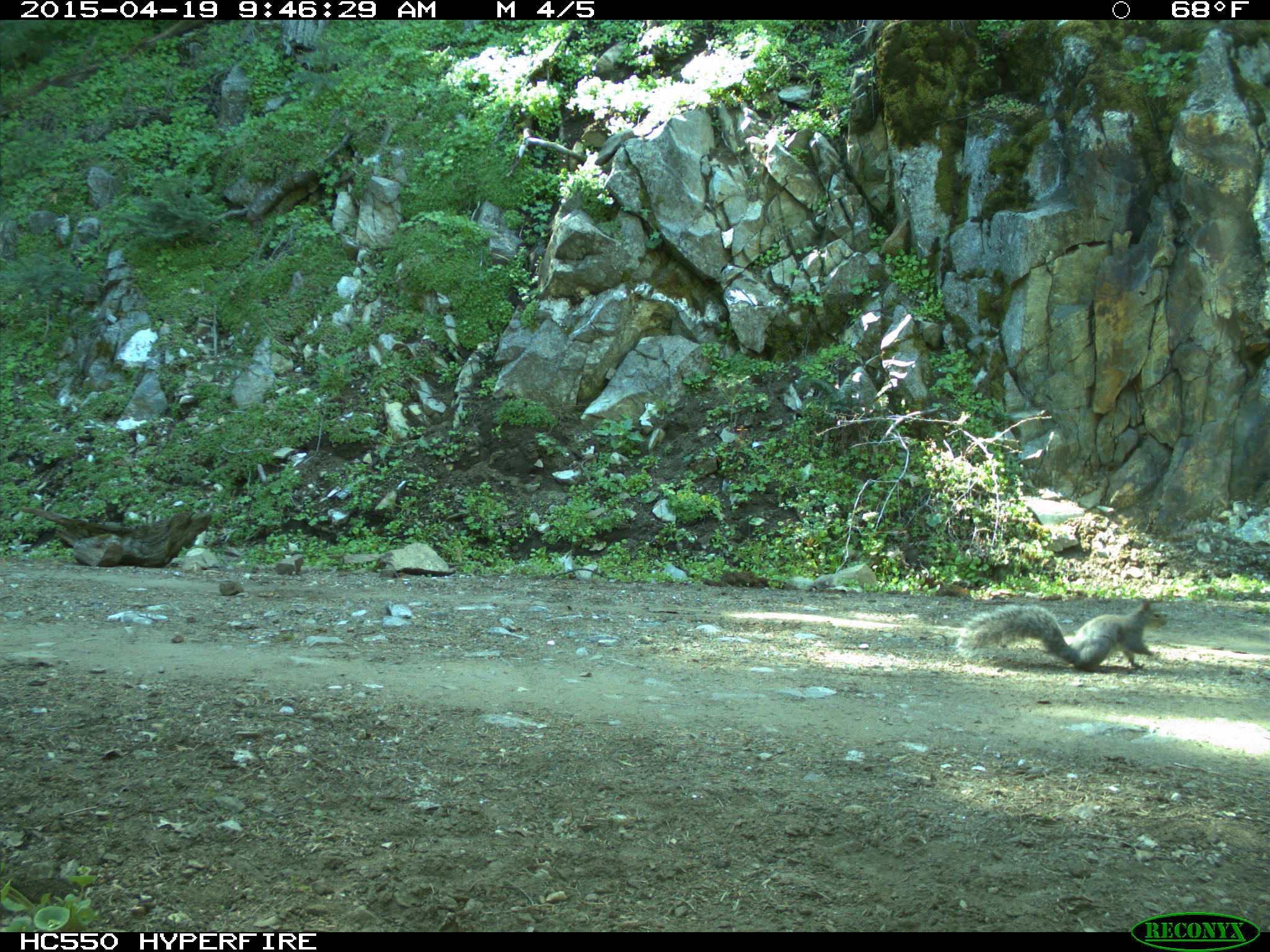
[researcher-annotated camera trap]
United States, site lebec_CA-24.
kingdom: Animalia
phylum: Chordata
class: Mammalia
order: Rodentia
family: Sciuridae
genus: Sciurus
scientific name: Sciurus carolinensis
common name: eastern gray squirrel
Sciurus carolinensis (eastern gray squirrel).